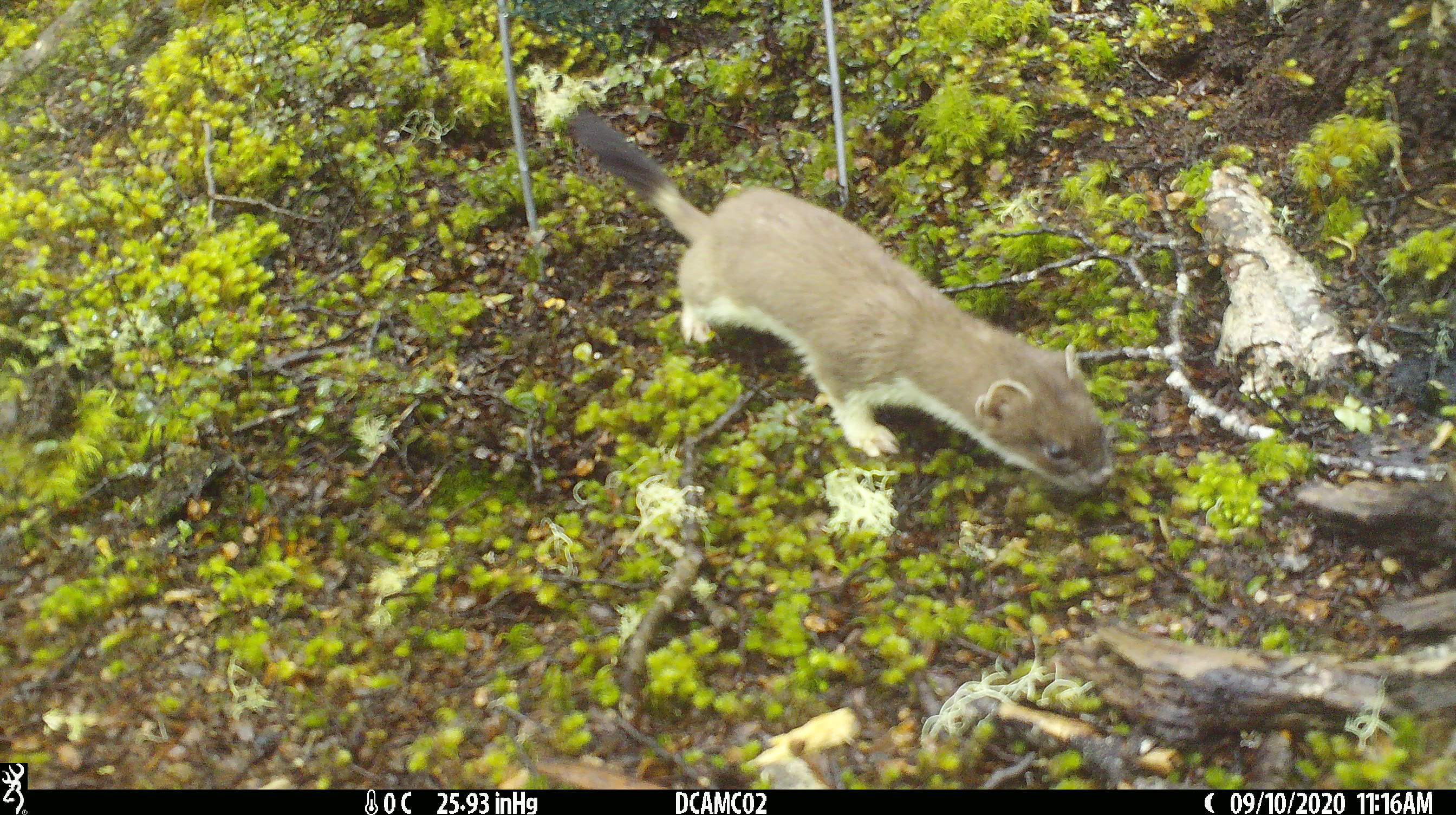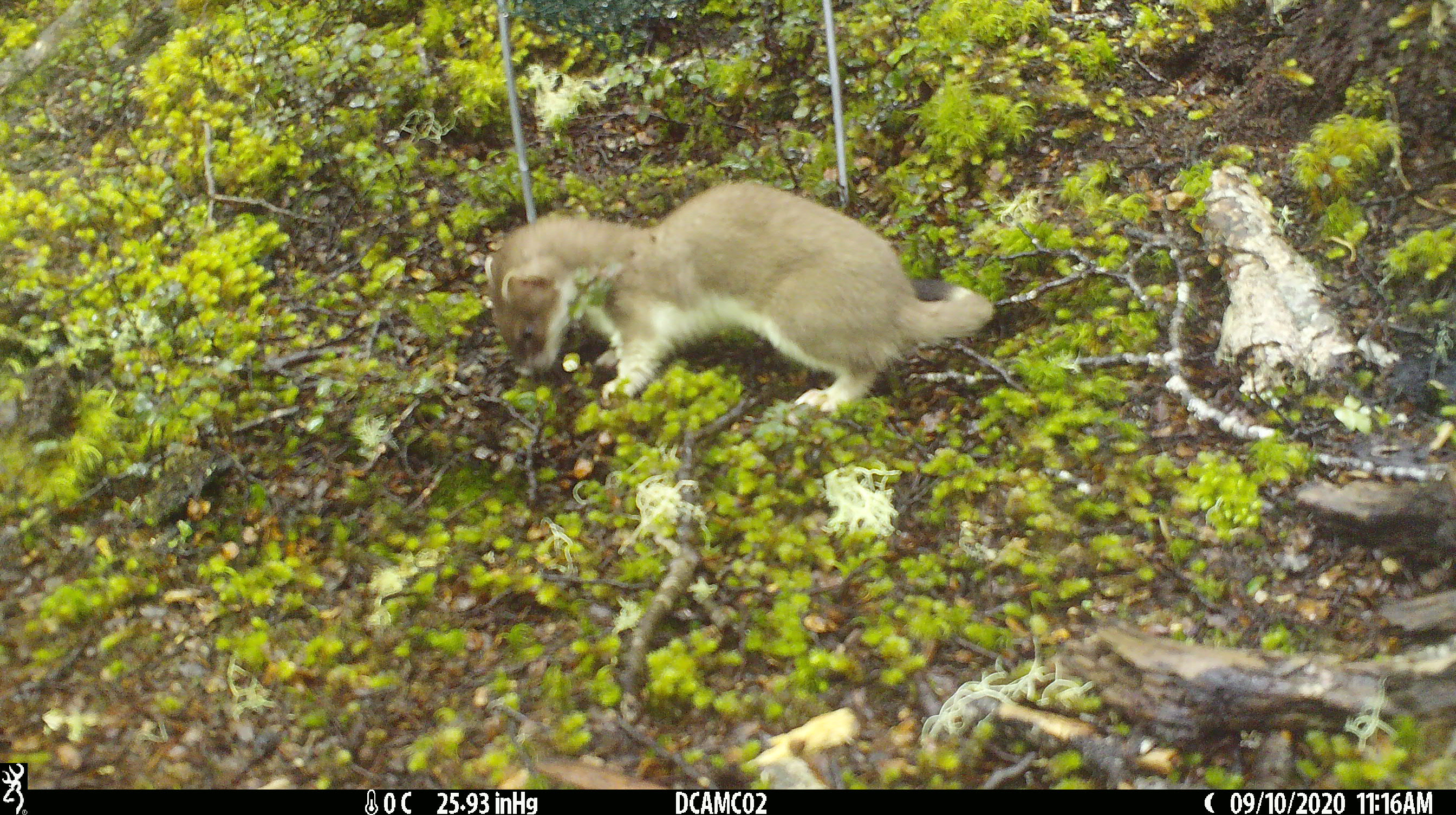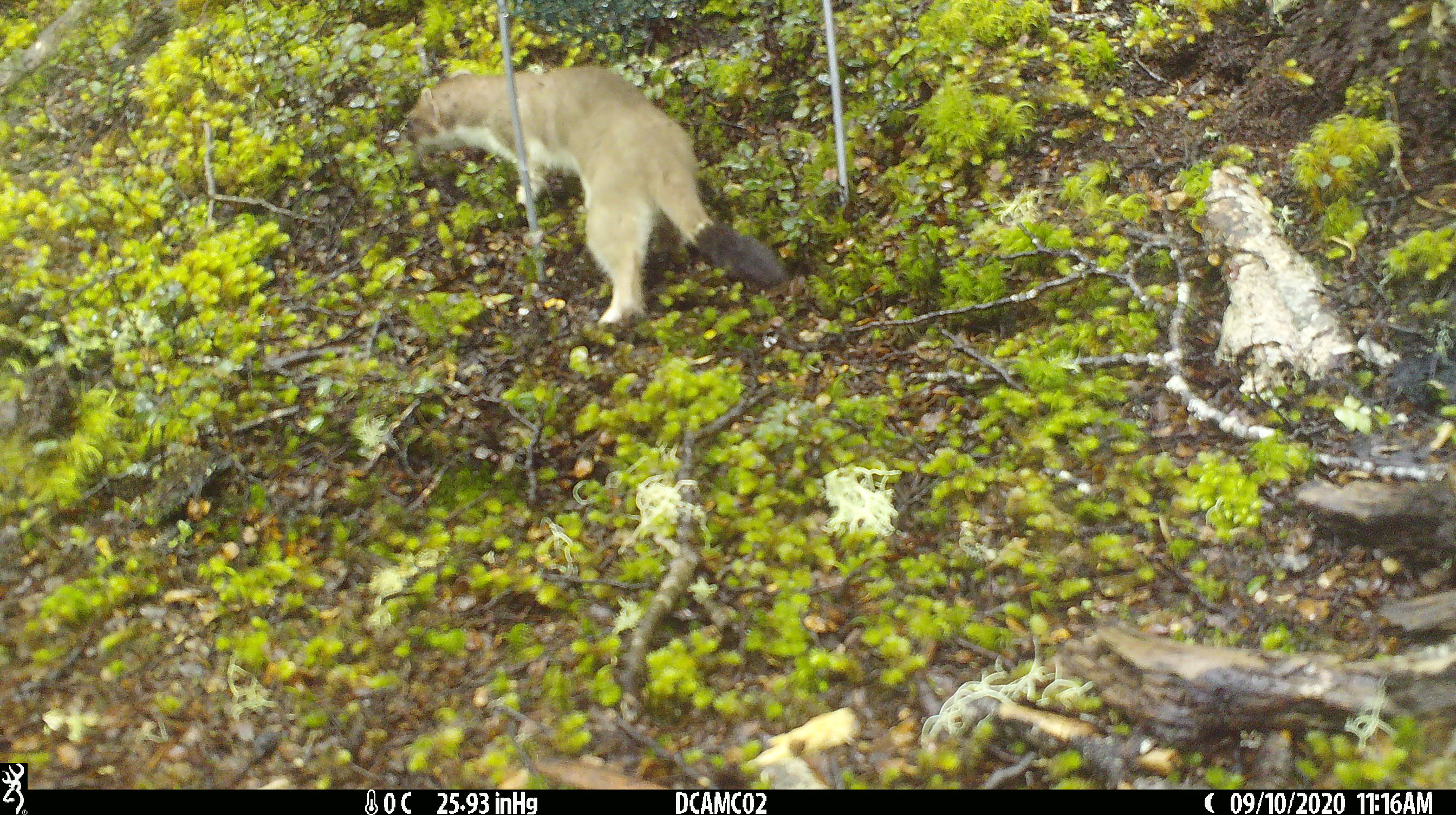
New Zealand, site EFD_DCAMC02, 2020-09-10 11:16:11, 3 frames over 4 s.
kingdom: Animalia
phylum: Chordata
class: Mammalia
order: Carnivora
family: Mustelidae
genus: Mustela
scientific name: Mustela erminea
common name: stoat